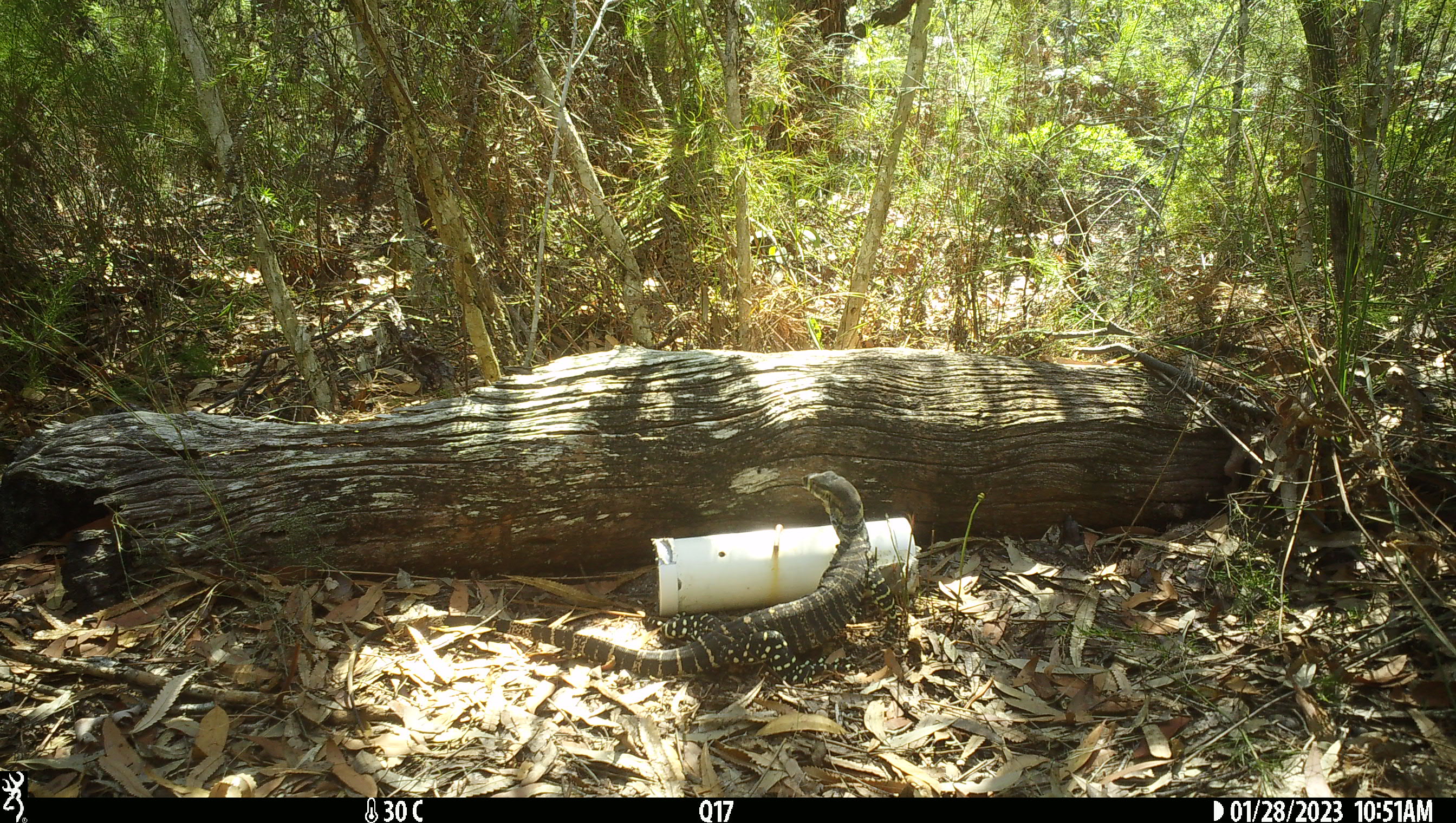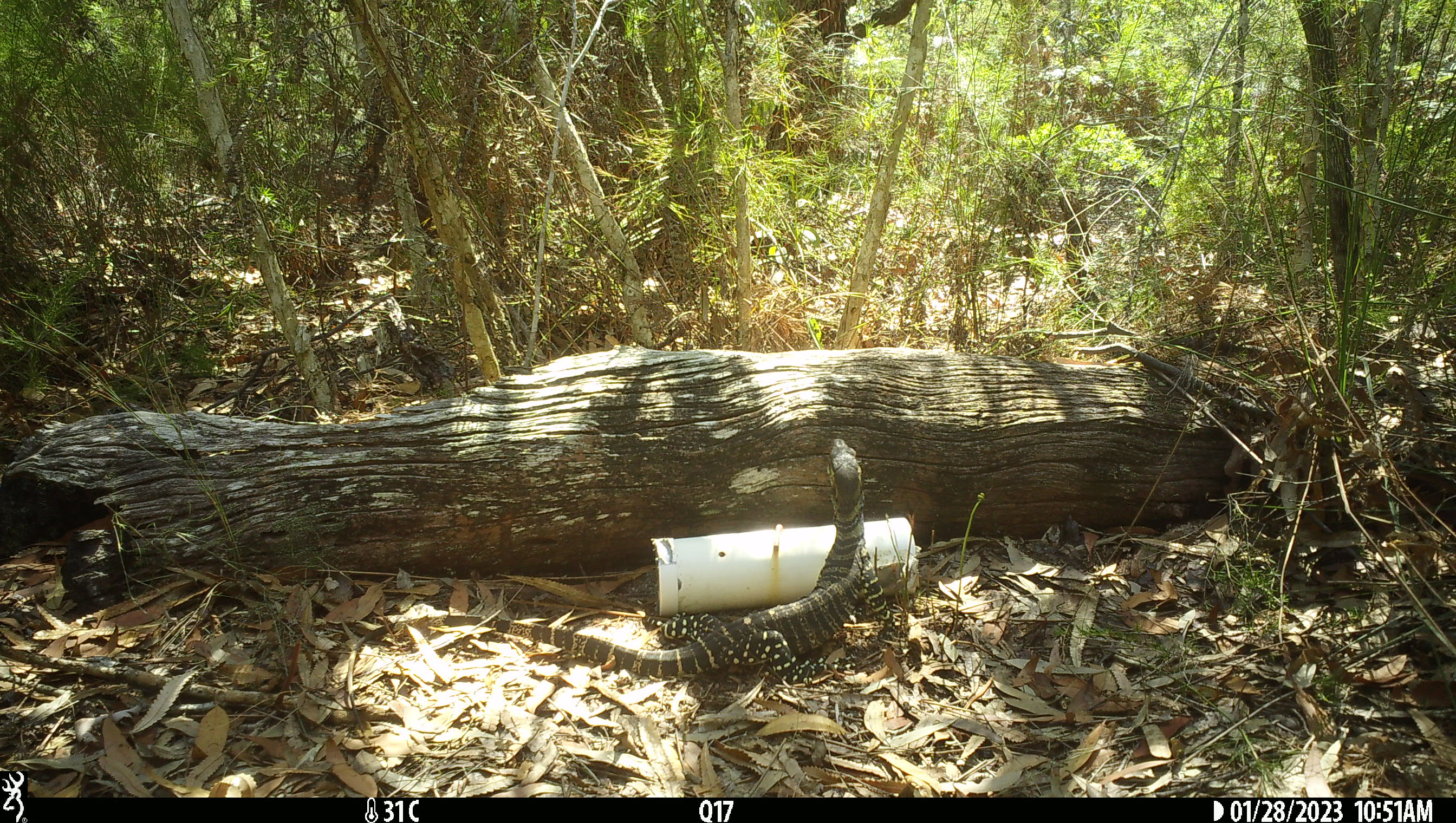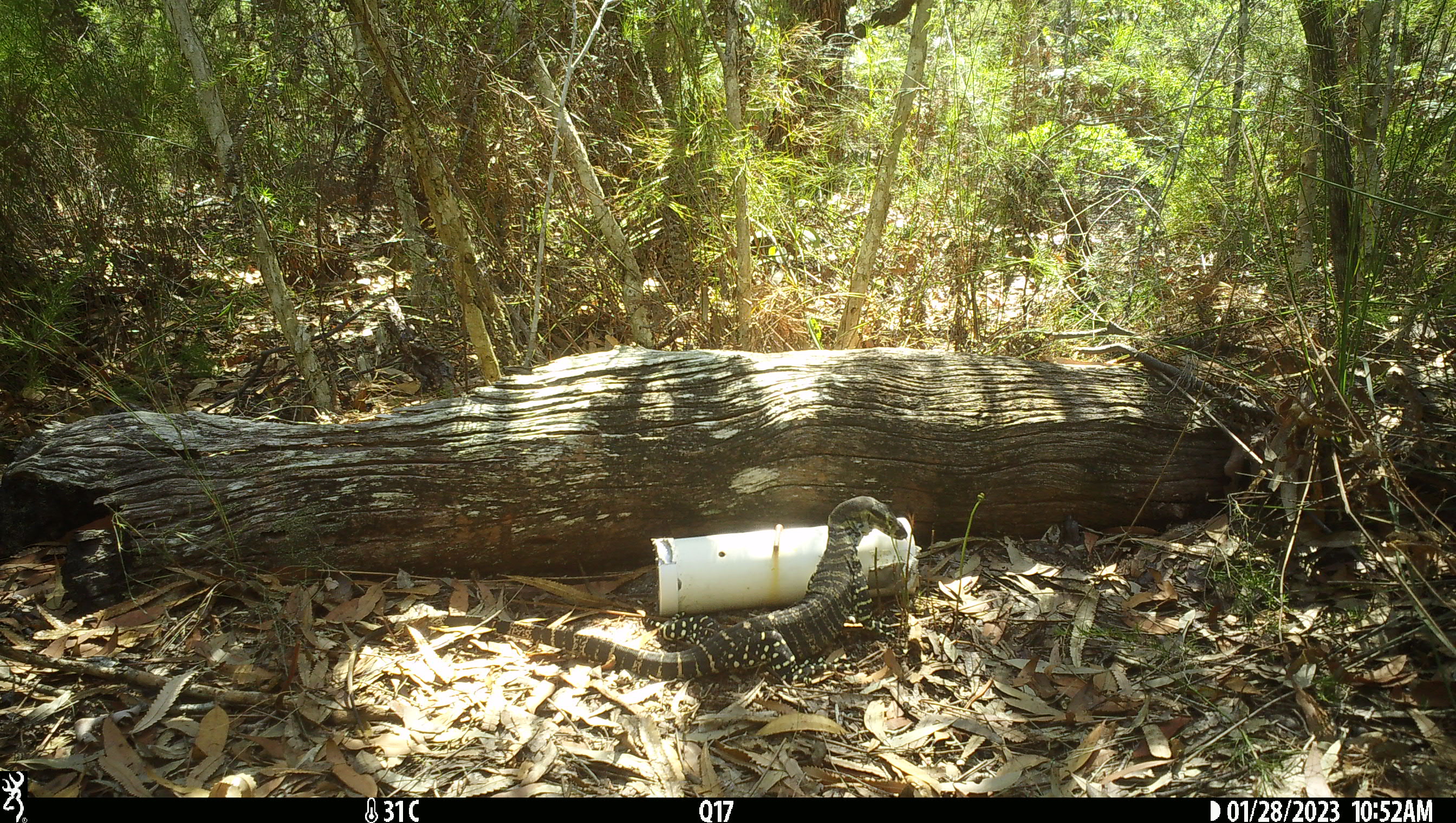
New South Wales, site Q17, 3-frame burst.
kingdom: Animalia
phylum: Chordata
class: Reptilia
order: Squamata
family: Varanidae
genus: Varanus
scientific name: Varanus varius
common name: lace monitor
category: goanna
Goanna (lace monitor) (Varanus varius).